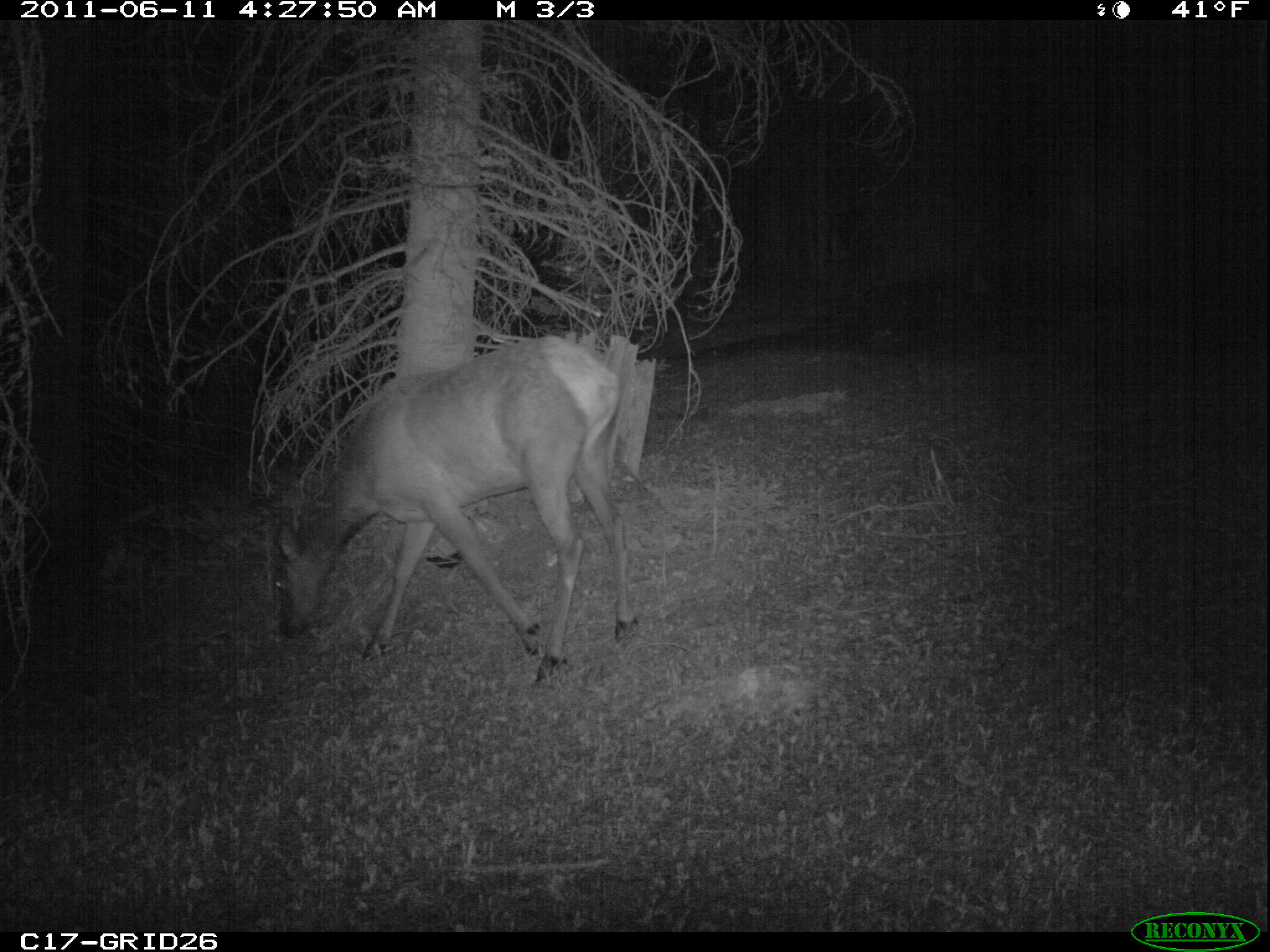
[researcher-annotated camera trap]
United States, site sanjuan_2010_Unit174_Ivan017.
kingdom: Animalia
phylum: Chordata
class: Mammalia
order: Artiodactyla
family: Cervidae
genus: Cervus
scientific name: Cervus elaphus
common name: red deer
Cervus elaphus (red deer).